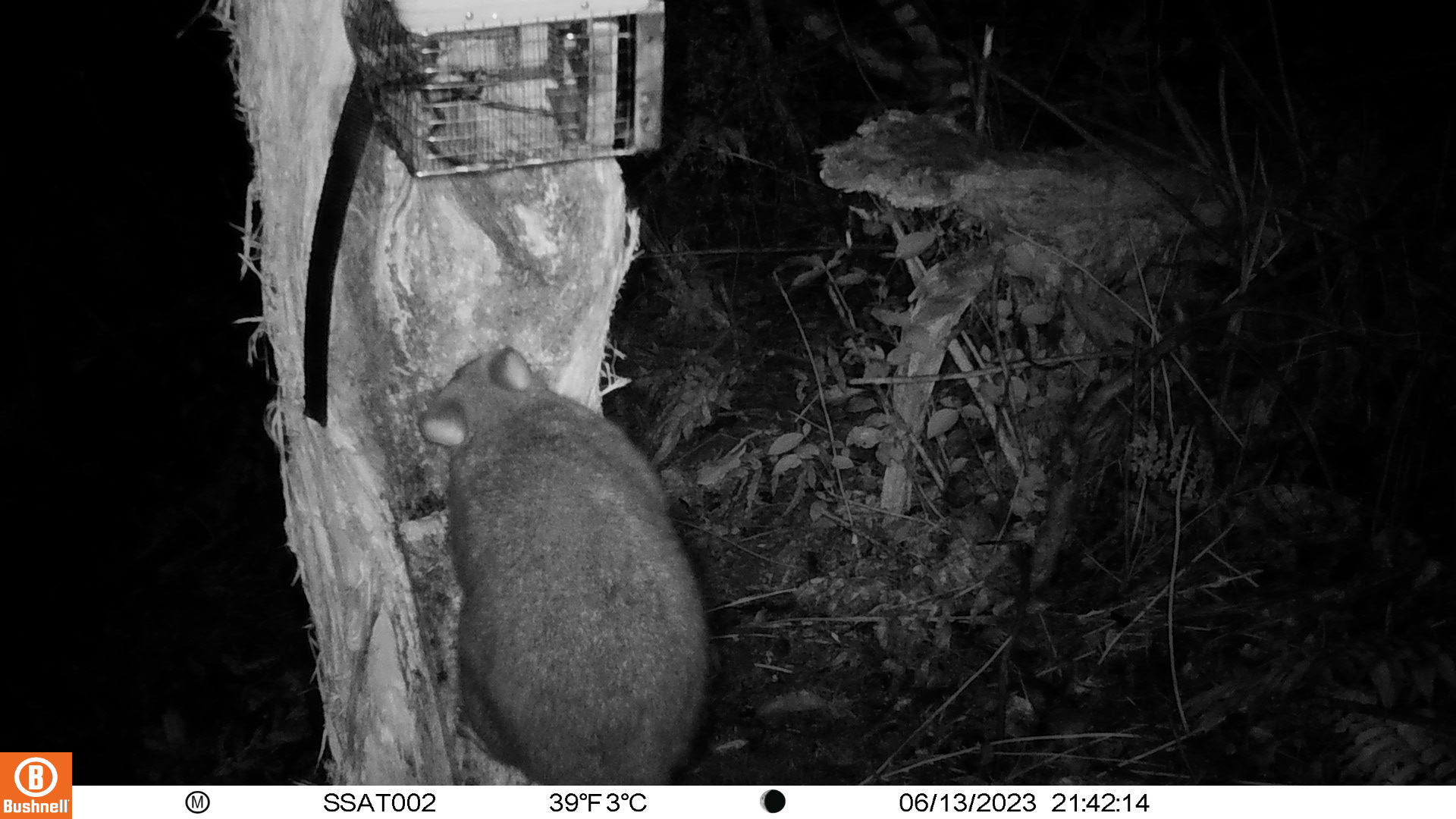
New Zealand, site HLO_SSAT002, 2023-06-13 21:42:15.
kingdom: Animalia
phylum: Chordata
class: Mammalia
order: Diprotodontia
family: Phalangeridae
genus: Trichosurus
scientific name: Trichosurus vulpecula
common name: common brushtail possum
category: possum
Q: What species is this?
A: Possum (common brushtail possum) (Trichosurus vulpecula).